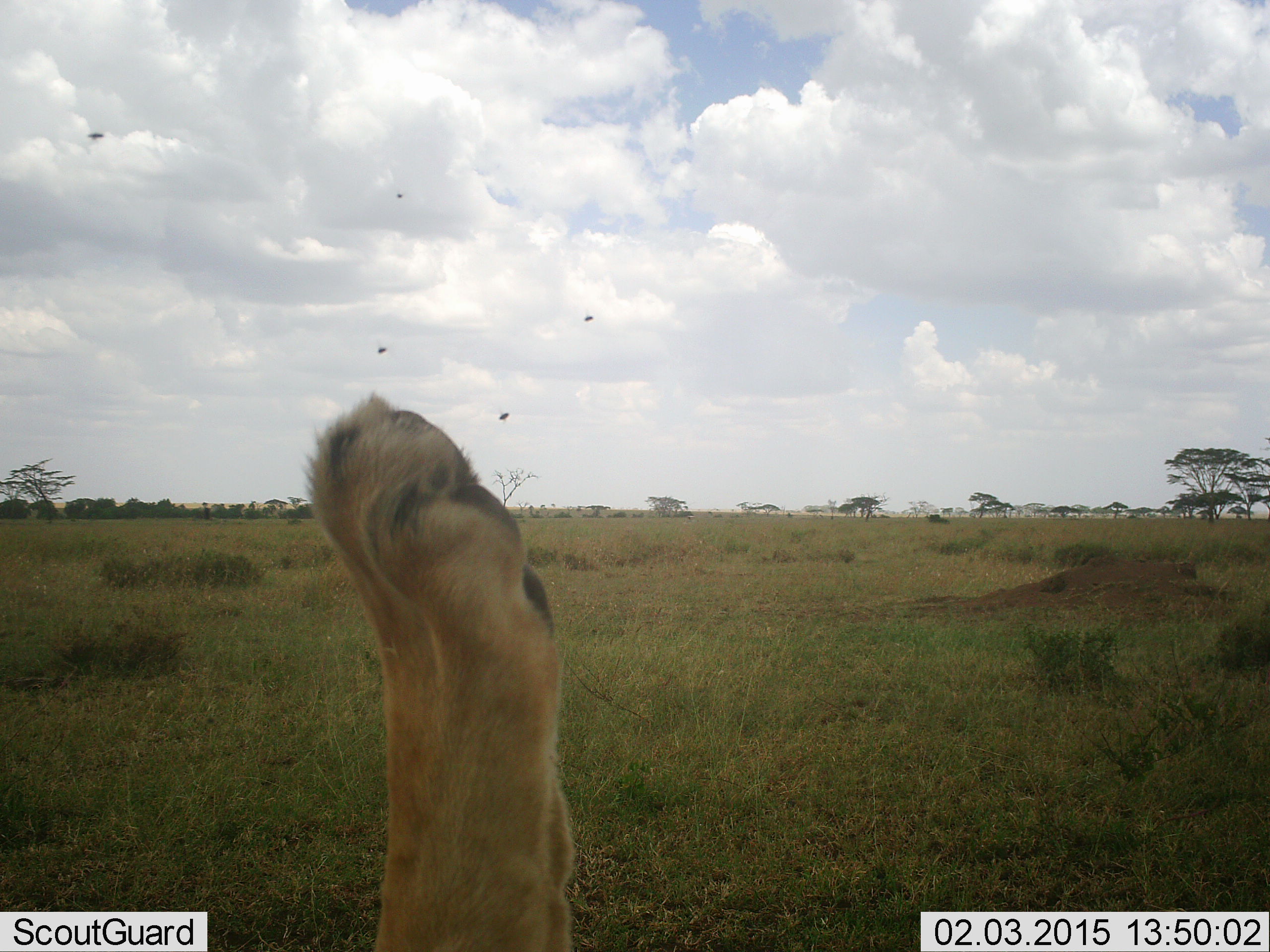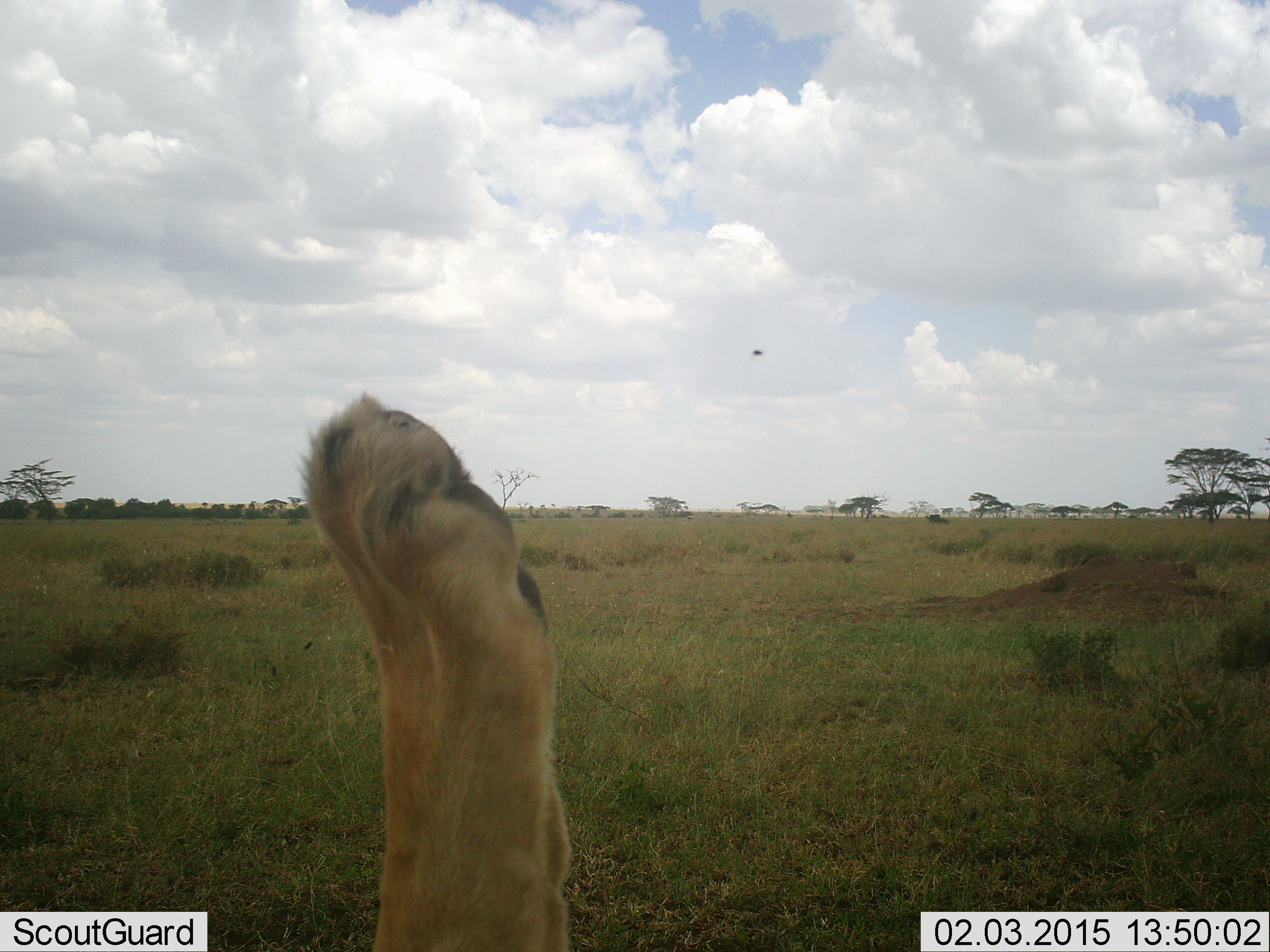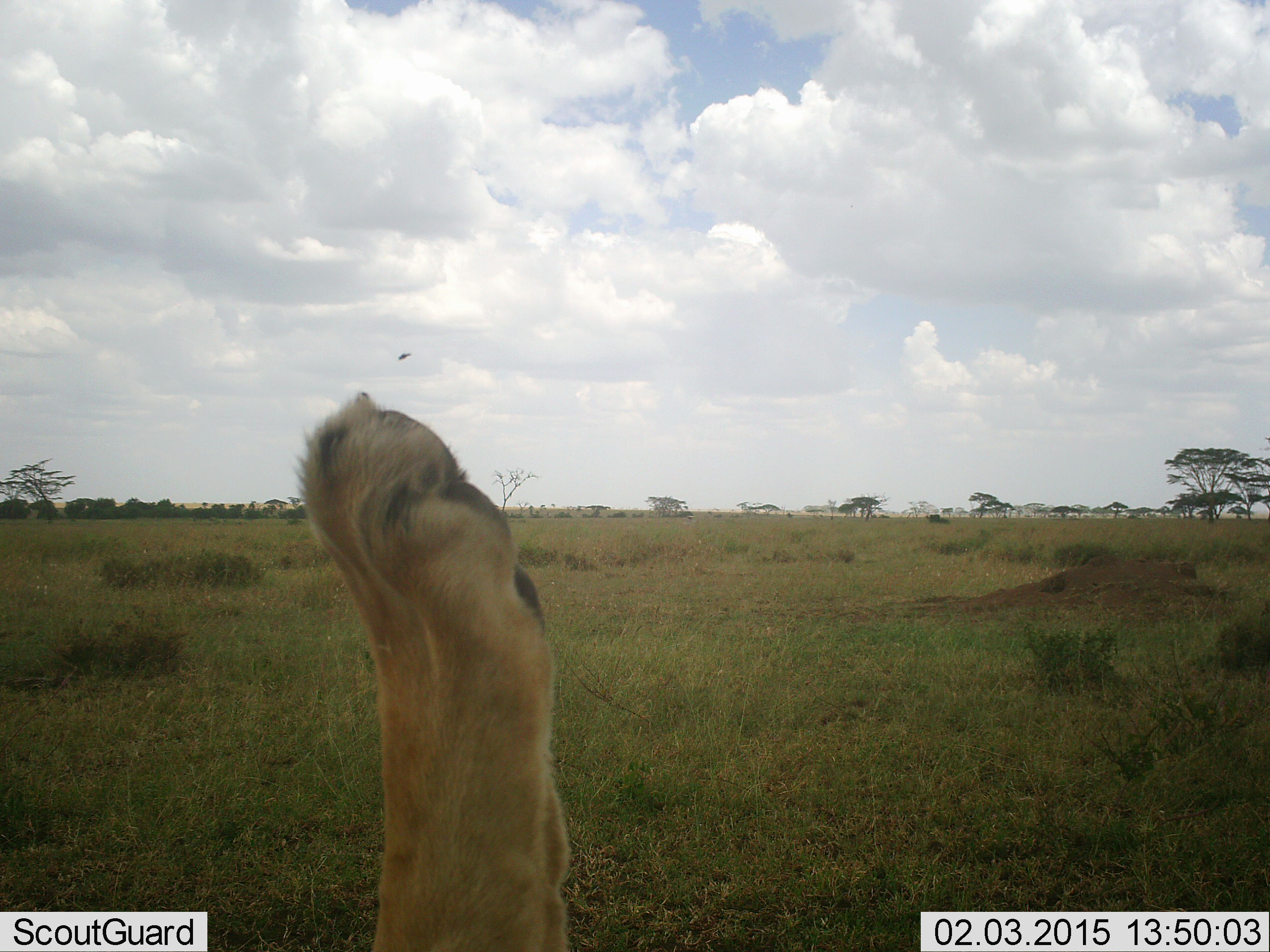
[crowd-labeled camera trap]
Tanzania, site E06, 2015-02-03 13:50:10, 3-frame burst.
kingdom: Animalia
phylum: Chordata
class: Mammalia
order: Carnivora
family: Felidae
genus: Panthera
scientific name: Panthera leo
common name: lion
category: lionfemale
Lionfemale (lion) (Panthera leo), count 1. Behavior (volunteer vote fractions): standing 0%, resting 91%, moving 9%, interacting 0%. Young present (vote fraction): 0%. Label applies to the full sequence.